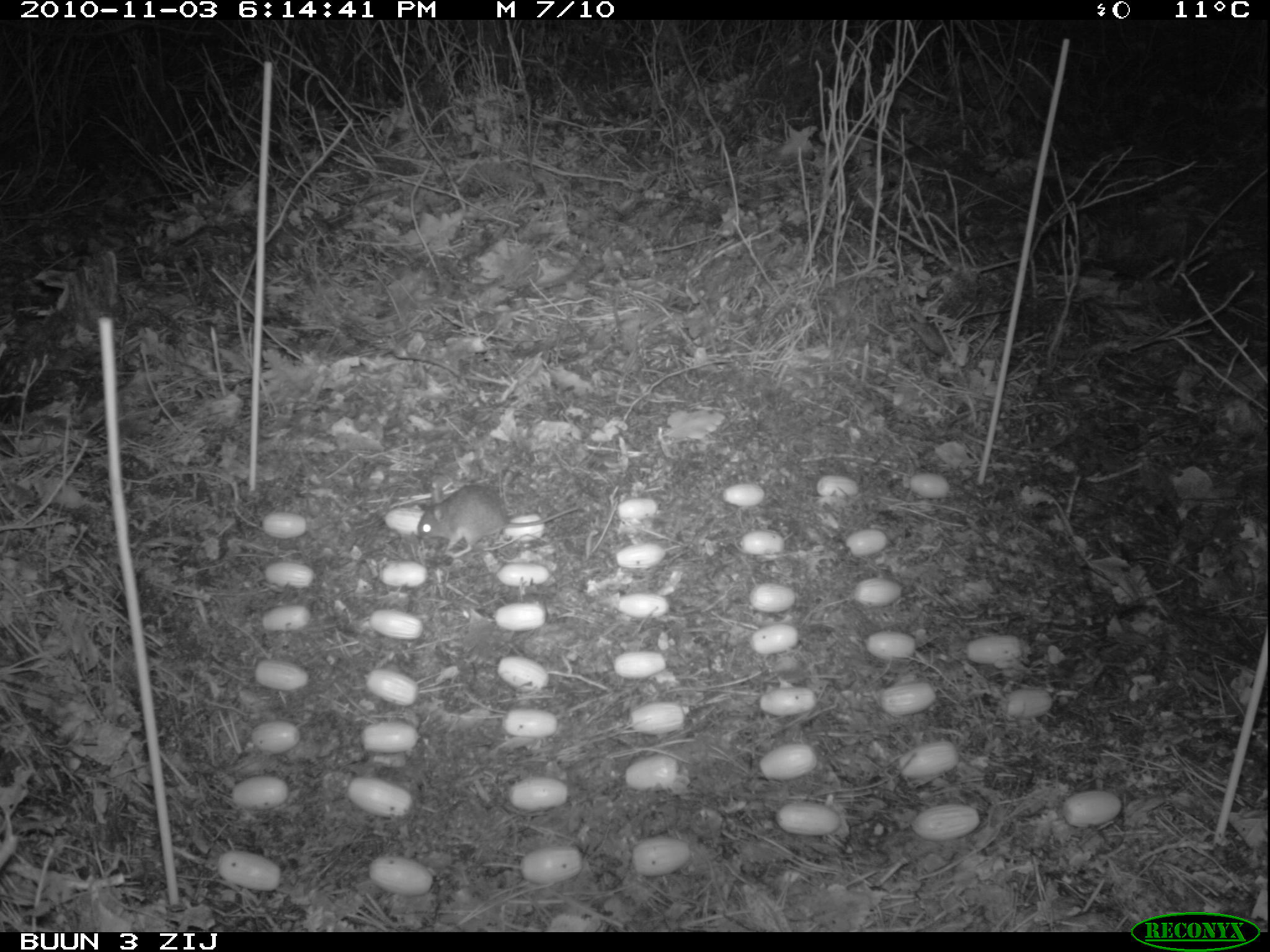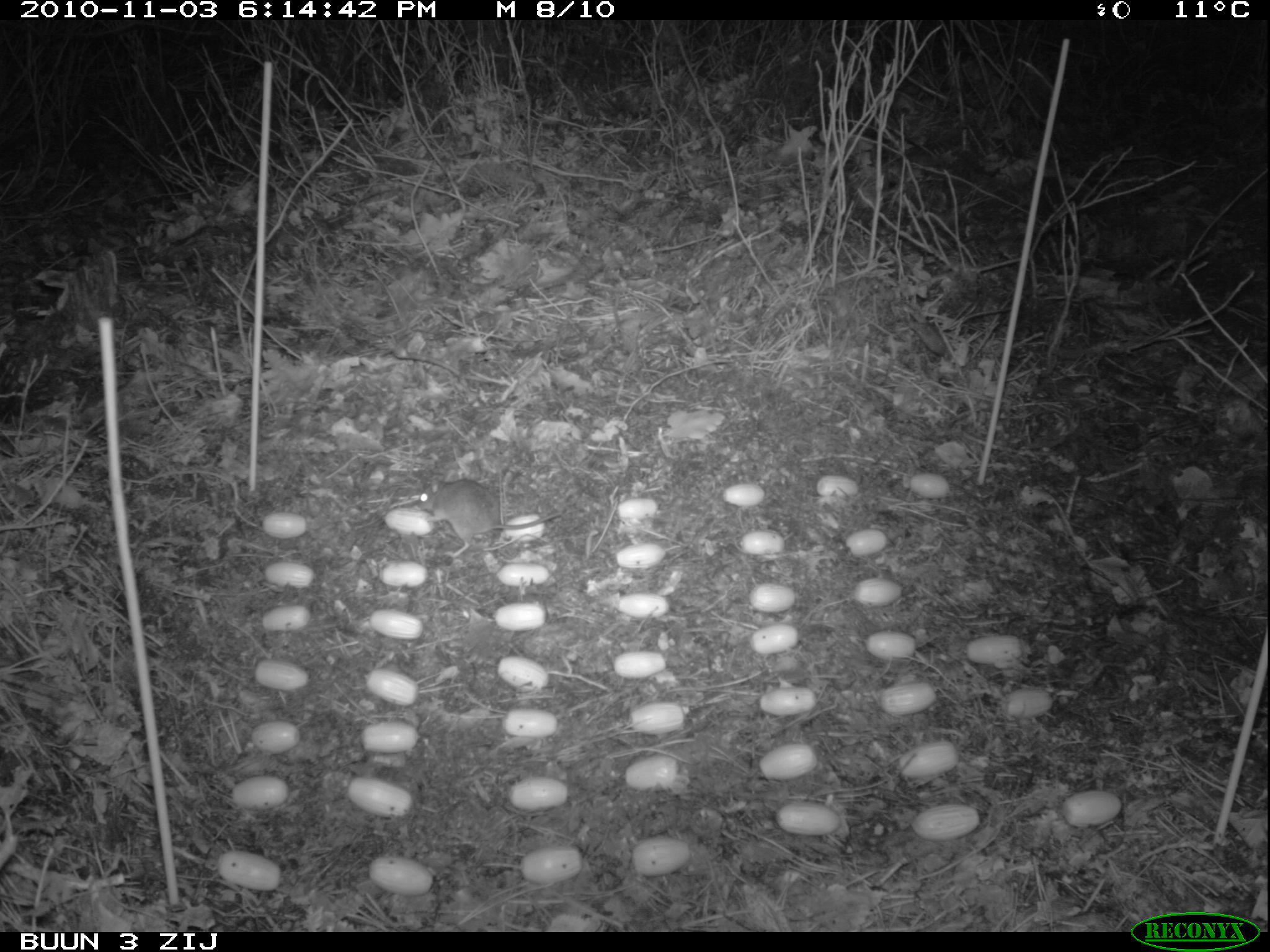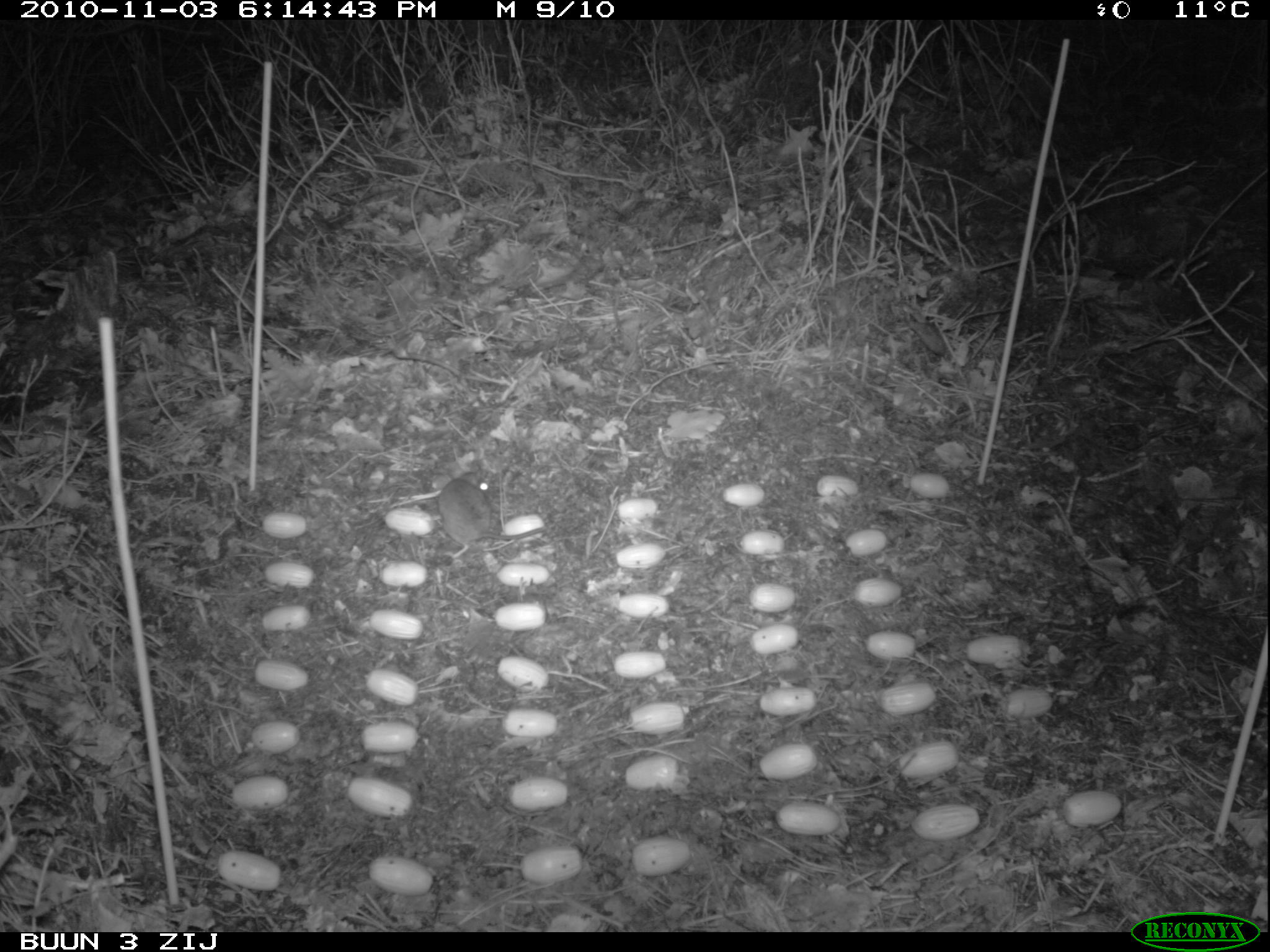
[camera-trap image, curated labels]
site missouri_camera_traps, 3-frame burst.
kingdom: Animalia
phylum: Chordata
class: Mammalia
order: Rodentia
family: Muridae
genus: Apodemus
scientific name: Apodemus sylvaticus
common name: wood mouse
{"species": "wood mouse (Apodemus sylvaticus)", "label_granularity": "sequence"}